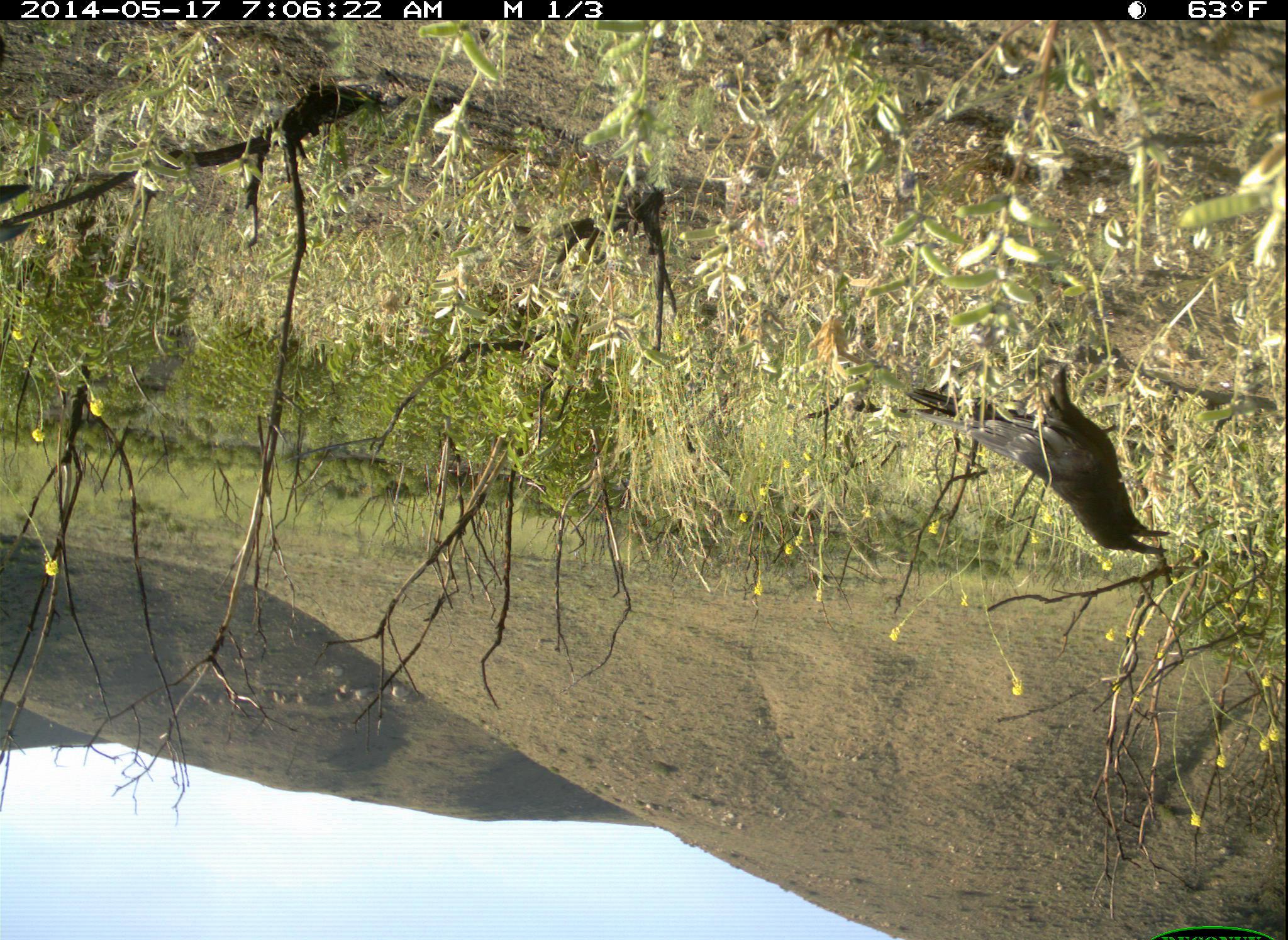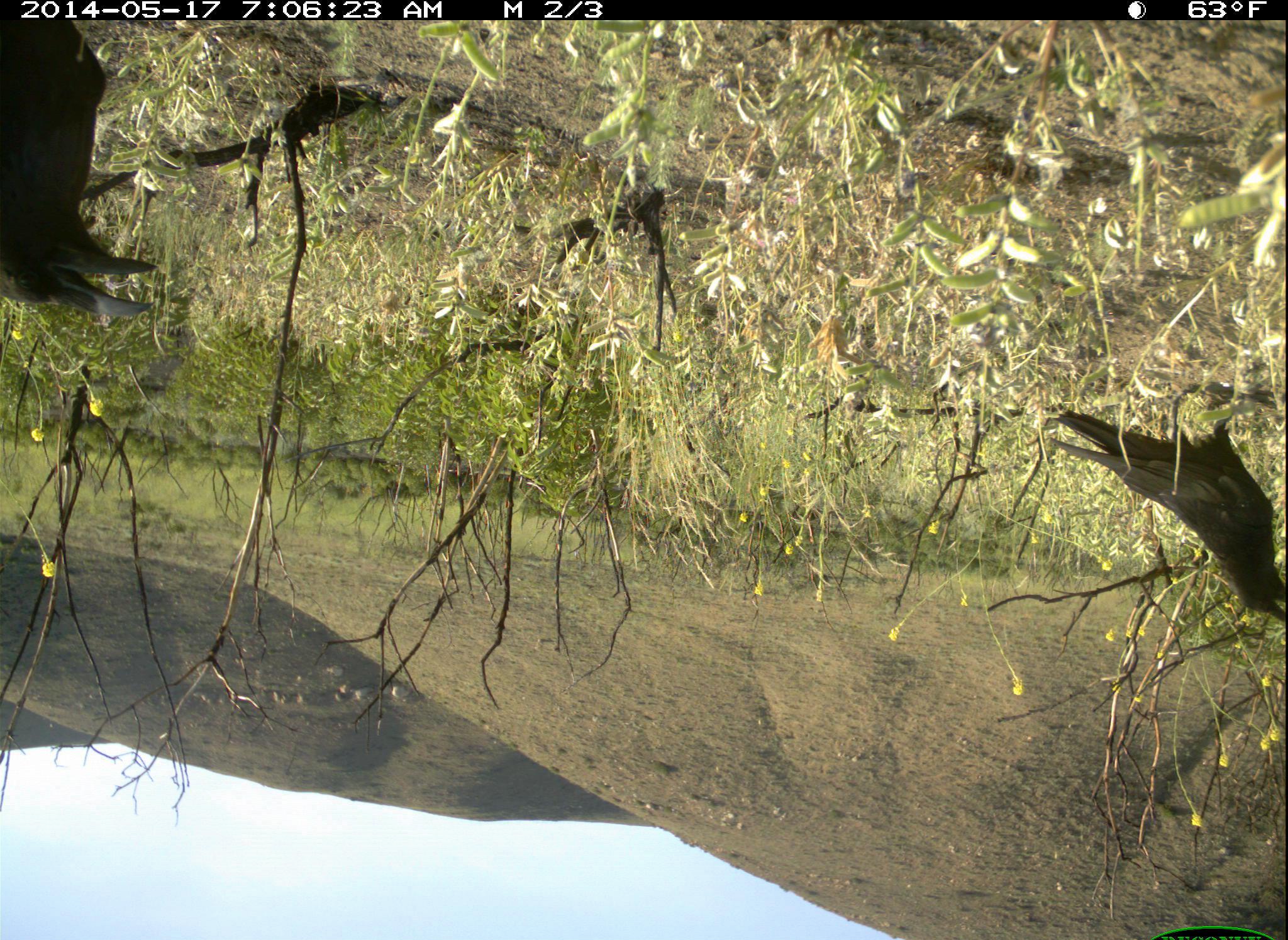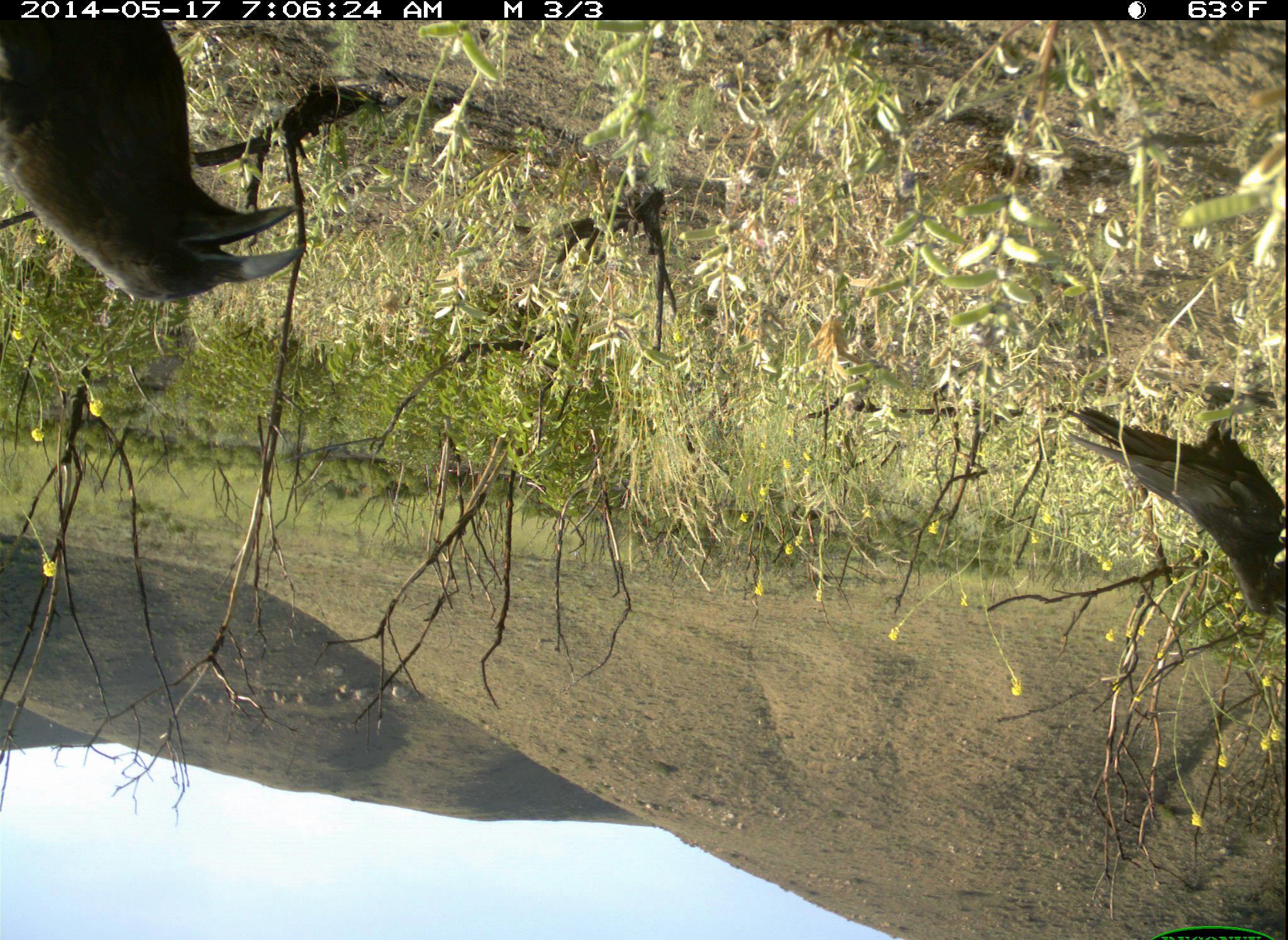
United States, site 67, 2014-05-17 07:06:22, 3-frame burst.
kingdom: Animalia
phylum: Chordata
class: Aves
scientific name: Aves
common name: bird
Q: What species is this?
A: Bird (Aves).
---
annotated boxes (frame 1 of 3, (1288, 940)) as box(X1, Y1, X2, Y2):
bird: box(897, 367, 1172, 558)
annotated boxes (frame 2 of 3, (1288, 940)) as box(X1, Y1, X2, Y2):
bird: box(1043, 406, 1287, 626); box(2, 21, 156, 319)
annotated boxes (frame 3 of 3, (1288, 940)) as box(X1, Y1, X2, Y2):
bird: box(3, 24, 303, 303); box(1063, 404, 1286, 632)